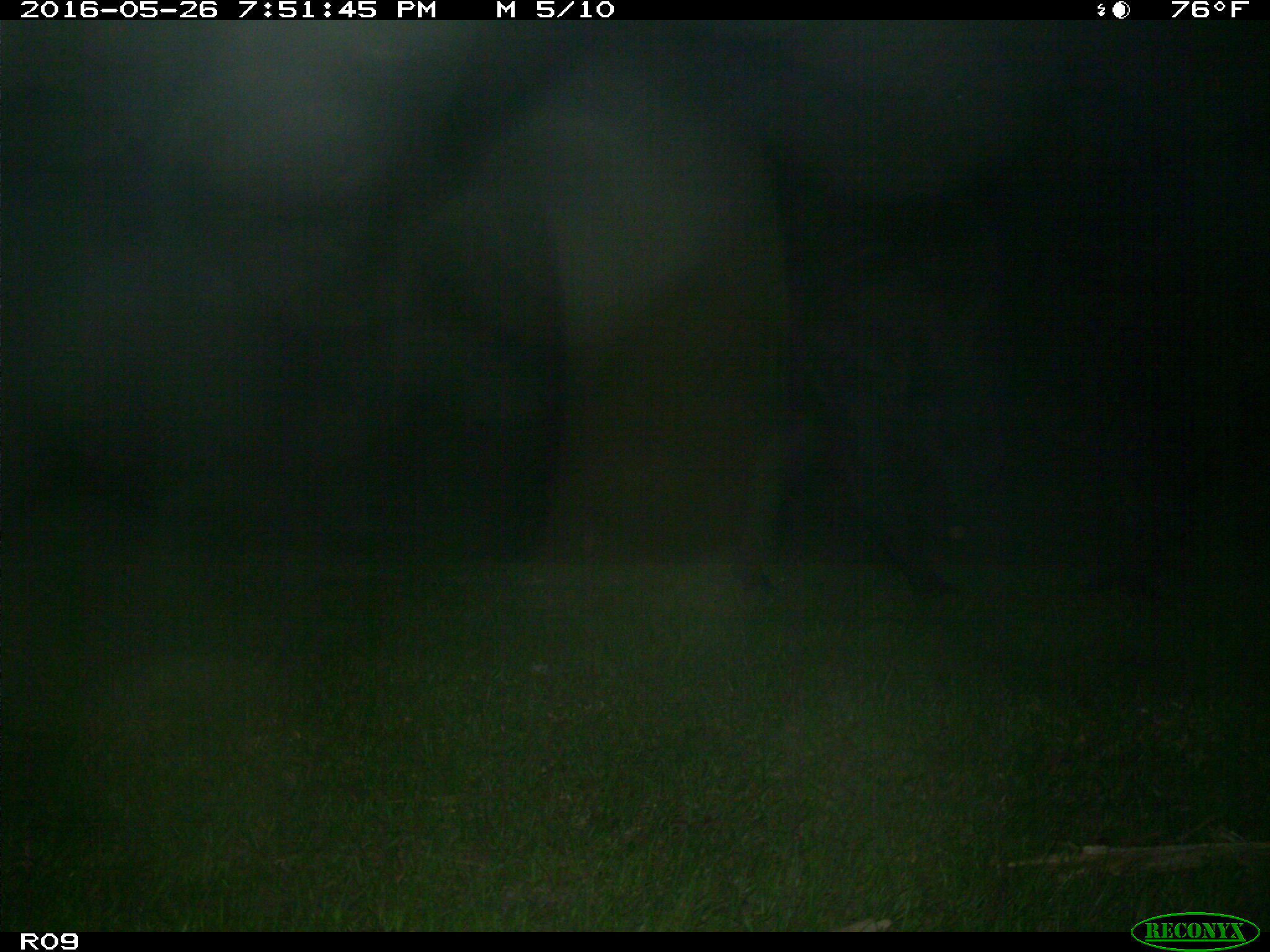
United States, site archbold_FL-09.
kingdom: Animalia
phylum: Chordata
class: Mammalia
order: Artiodactyla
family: Bovidae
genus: Bos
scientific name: Bos taurus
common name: domestic cow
Bos taurus (domestic cow).